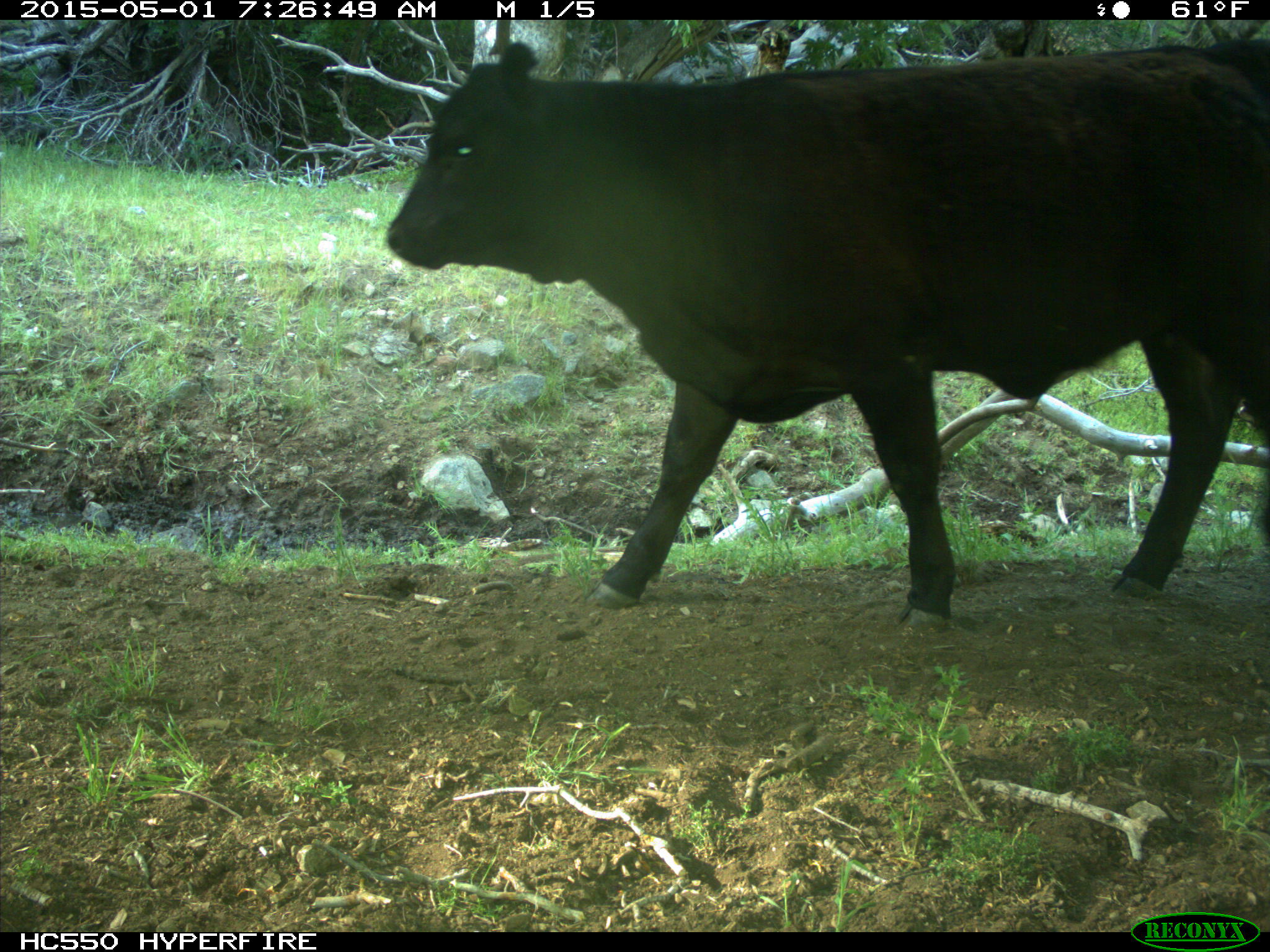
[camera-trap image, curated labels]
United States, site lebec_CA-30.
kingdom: Animalia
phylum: Chordata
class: Mammalia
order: Artiodactyla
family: Bovidae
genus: Bos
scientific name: Bos taurus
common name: domestic cow